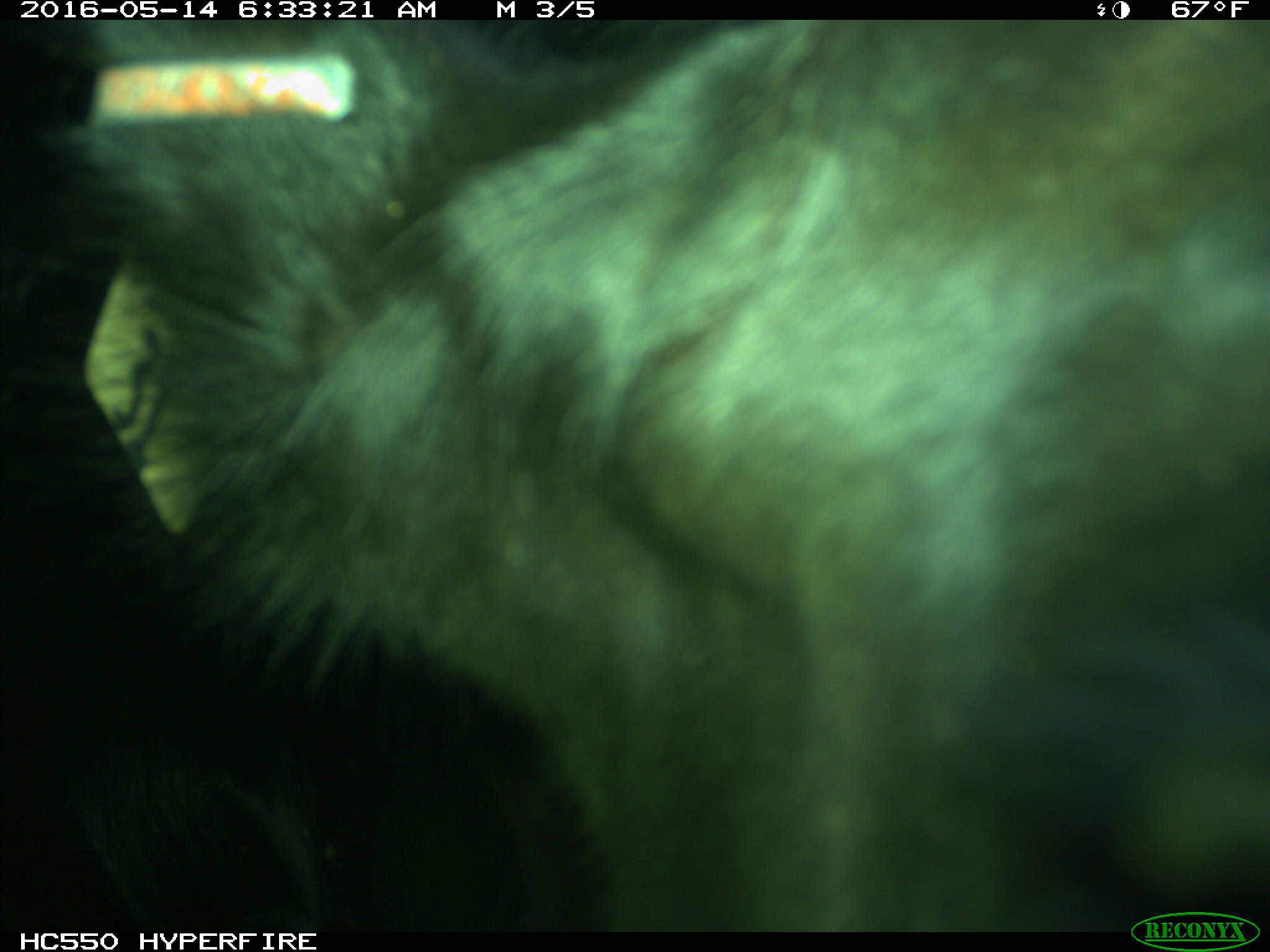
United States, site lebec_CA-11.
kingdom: Animalia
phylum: Chordata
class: Mammalia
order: Artiodactyla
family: Bovidae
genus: Bos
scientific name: Bos taurus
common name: domestic cow